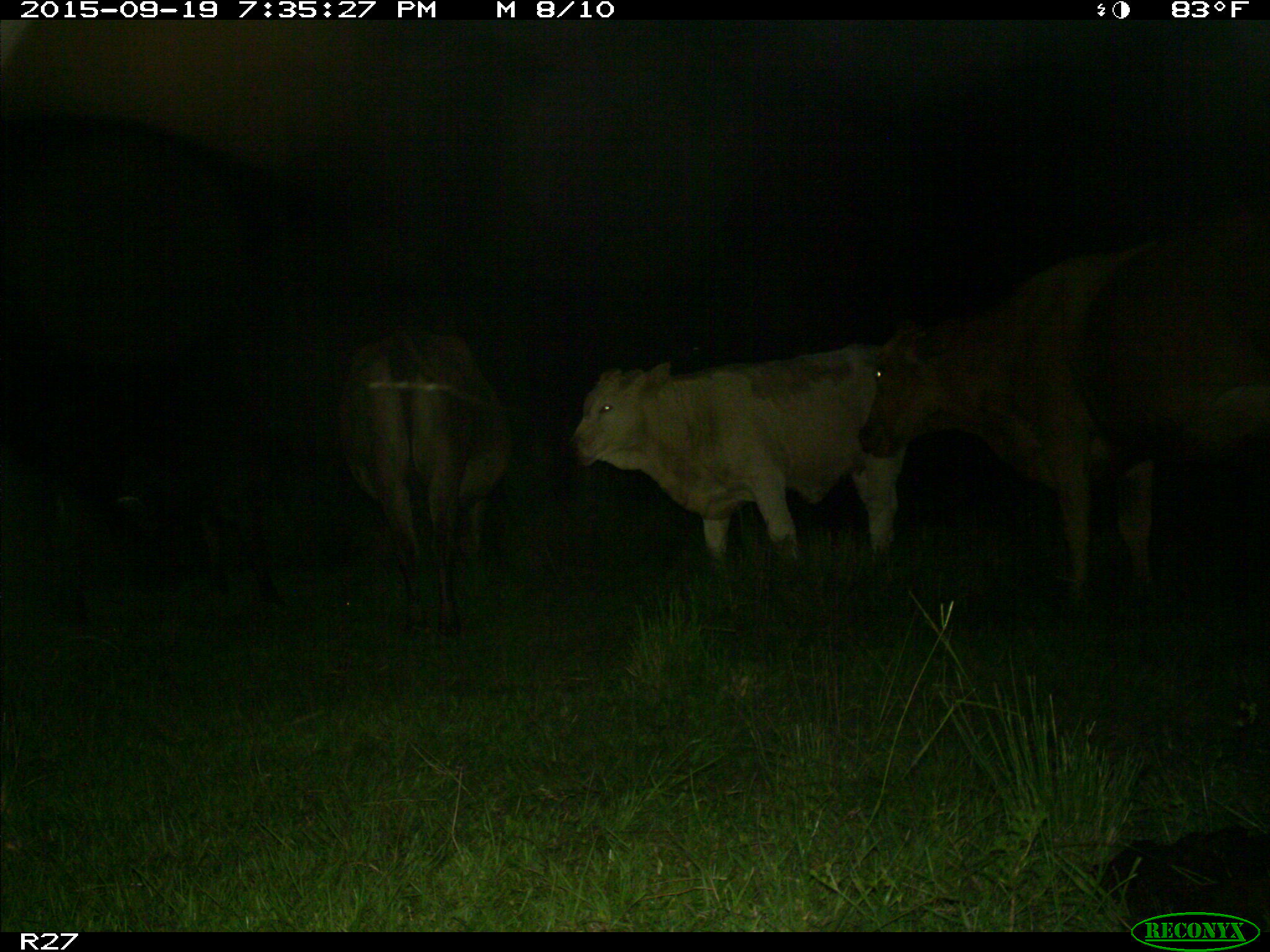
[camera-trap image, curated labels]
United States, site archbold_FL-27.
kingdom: Animalia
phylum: Chordata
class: Mammalia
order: Artiodactyla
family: Bovidae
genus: Bos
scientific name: Bos taurus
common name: domestic cow